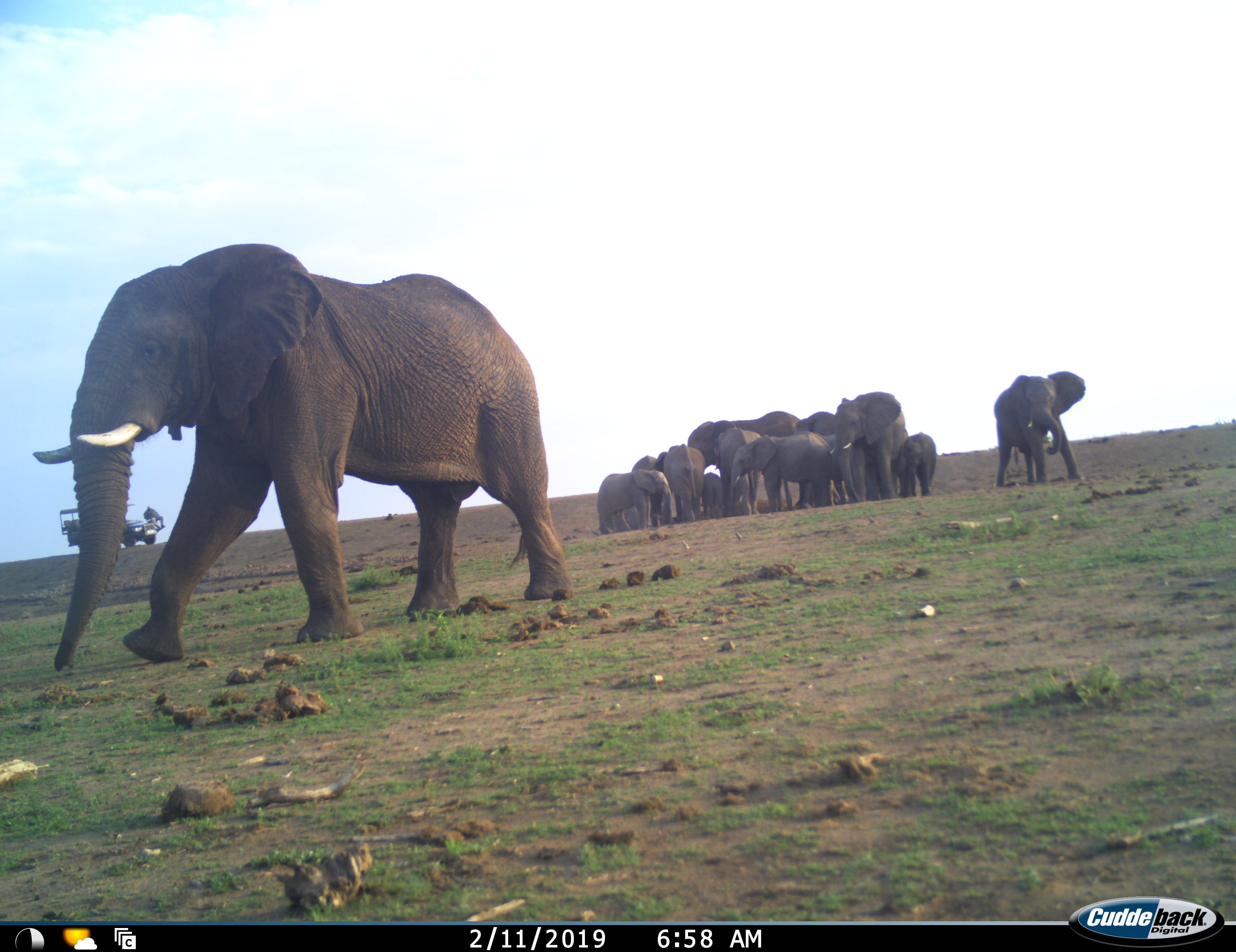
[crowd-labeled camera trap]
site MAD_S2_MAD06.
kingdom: Animalia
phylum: Chordata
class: Mammalia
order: Proboscidea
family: Elephantidae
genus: Loxodonta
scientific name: Loxodonta africana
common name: african bush elephant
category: elephant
Elephant (african bush elephant) (Loxodonta africana), count 11-50. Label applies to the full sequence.